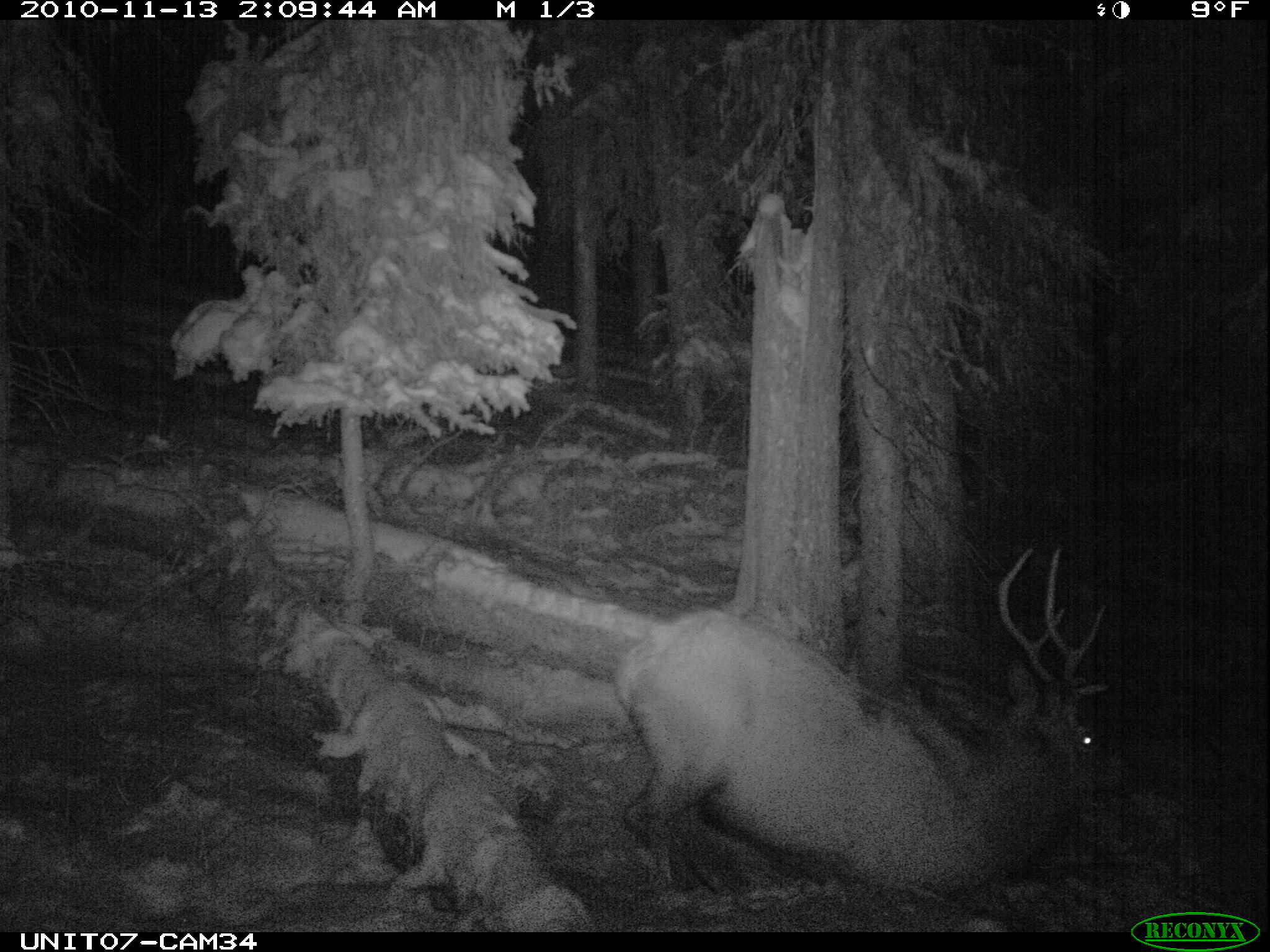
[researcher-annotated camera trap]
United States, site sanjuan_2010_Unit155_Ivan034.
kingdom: Animalia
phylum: Chordata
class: Mammalia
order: Artiodactyla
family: Cervidae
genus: Cervus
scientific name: Cervus elaphus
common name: red deer